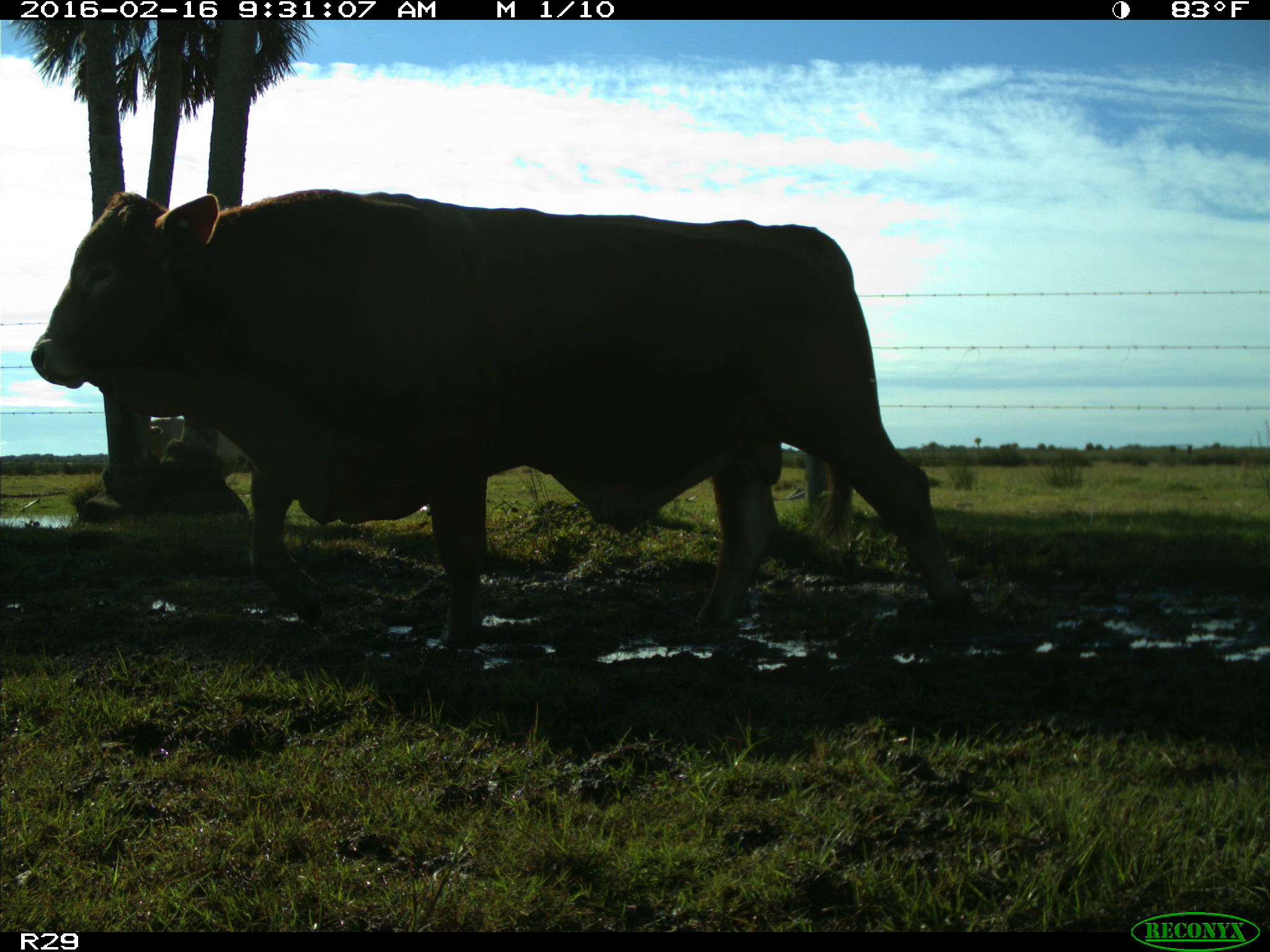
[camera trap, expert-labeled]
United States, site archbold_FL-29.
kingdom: Animalia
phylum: Chordata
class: Mammalia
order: Artiodactyla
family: Bovidae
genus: Bos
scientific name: Bos taurus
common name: domestic cow